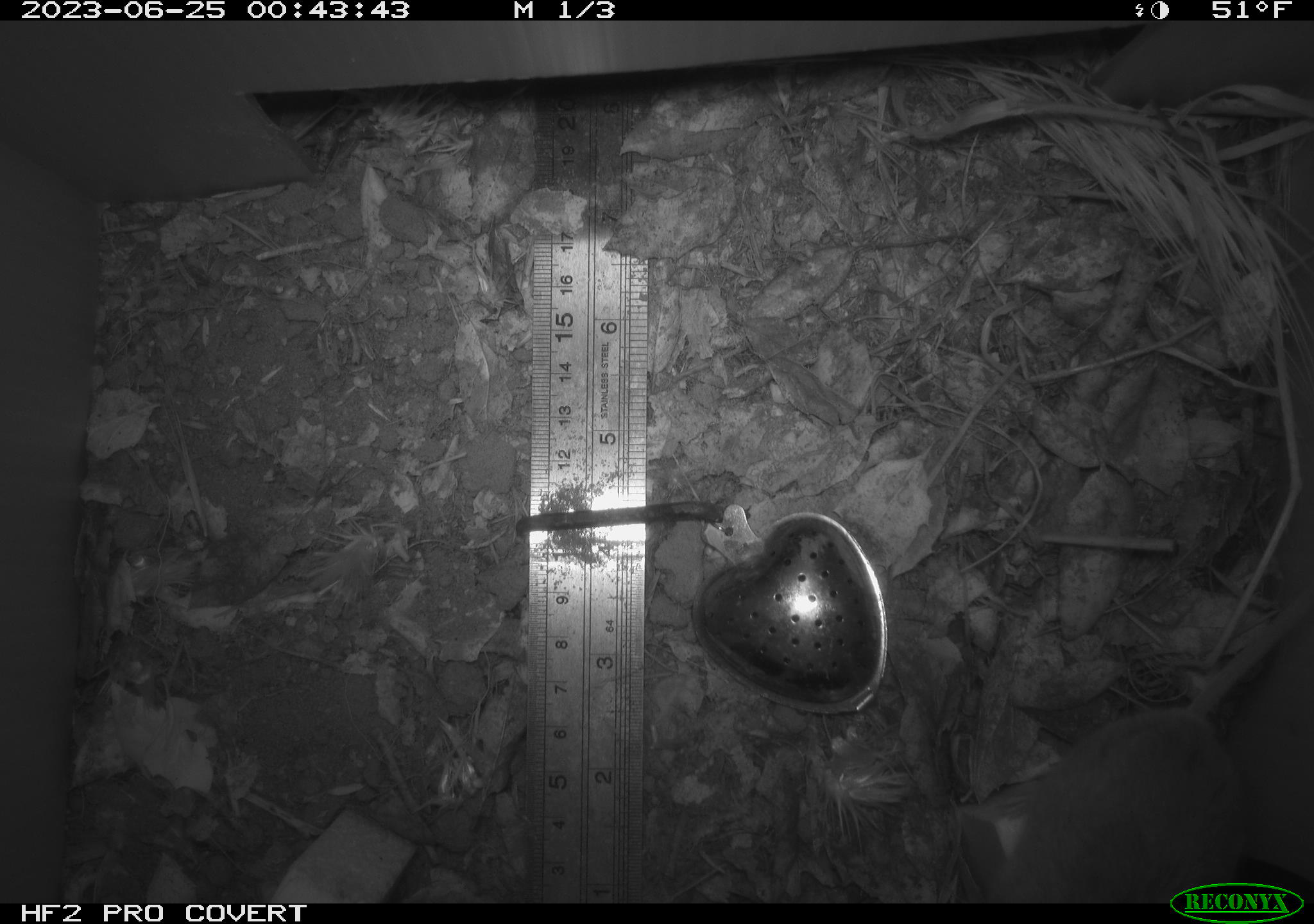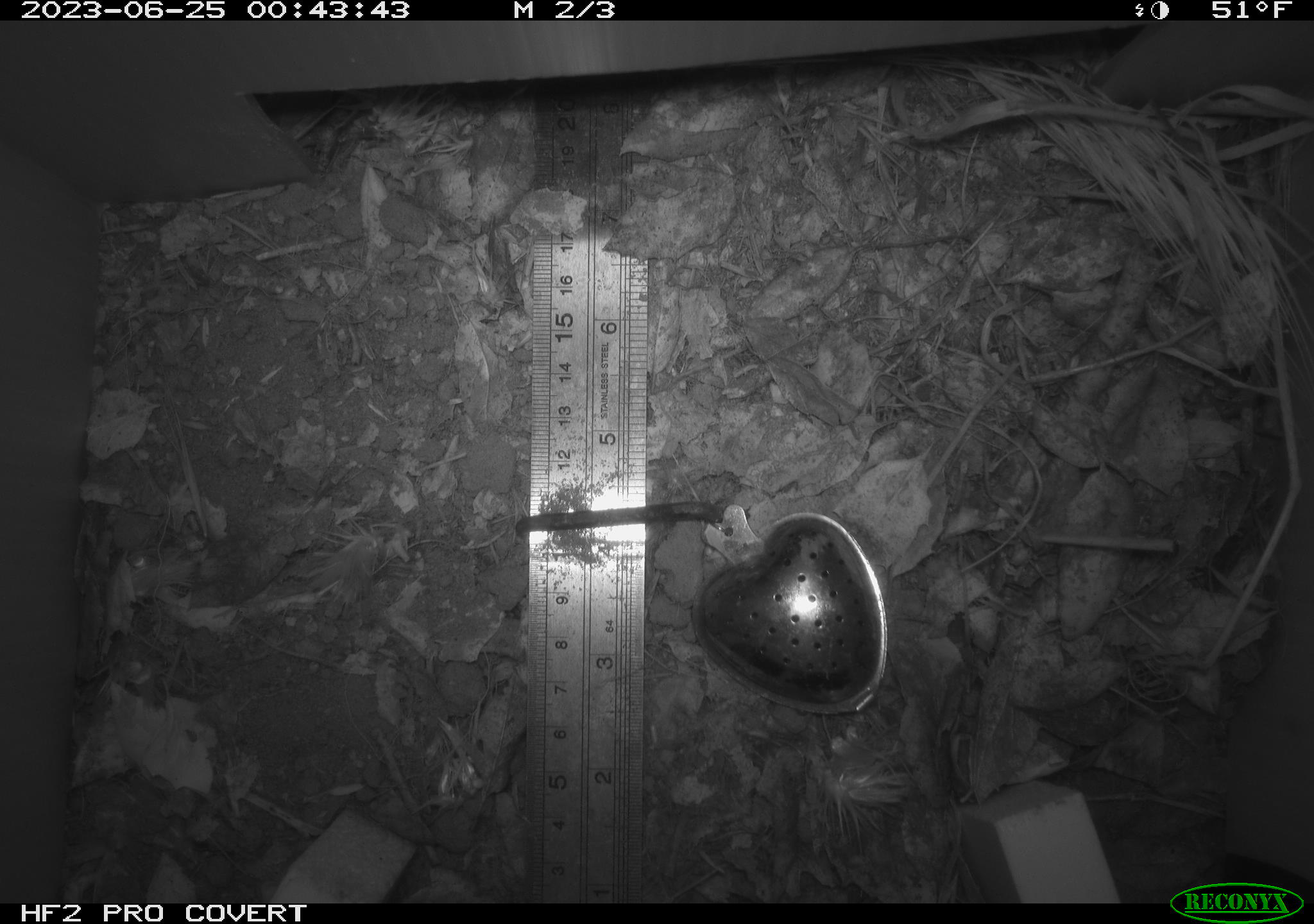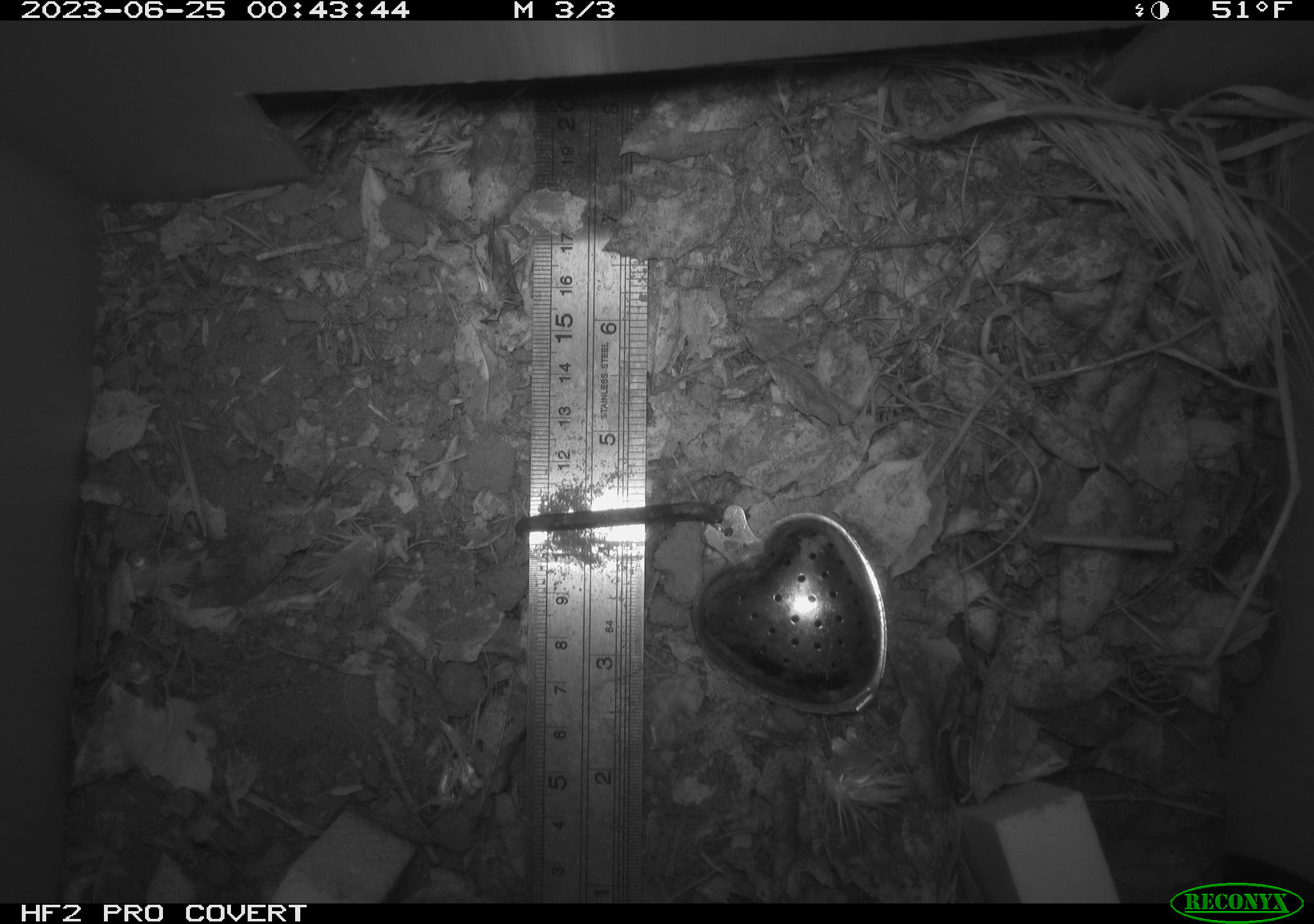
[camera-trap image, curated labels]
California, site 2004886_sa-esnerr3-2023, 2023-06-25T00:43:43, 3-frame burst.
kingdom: Animalia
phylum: Chordata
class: Mammalia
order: Rodentia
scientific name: Rodentia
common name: mouse species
Mouse species (Rodentia).